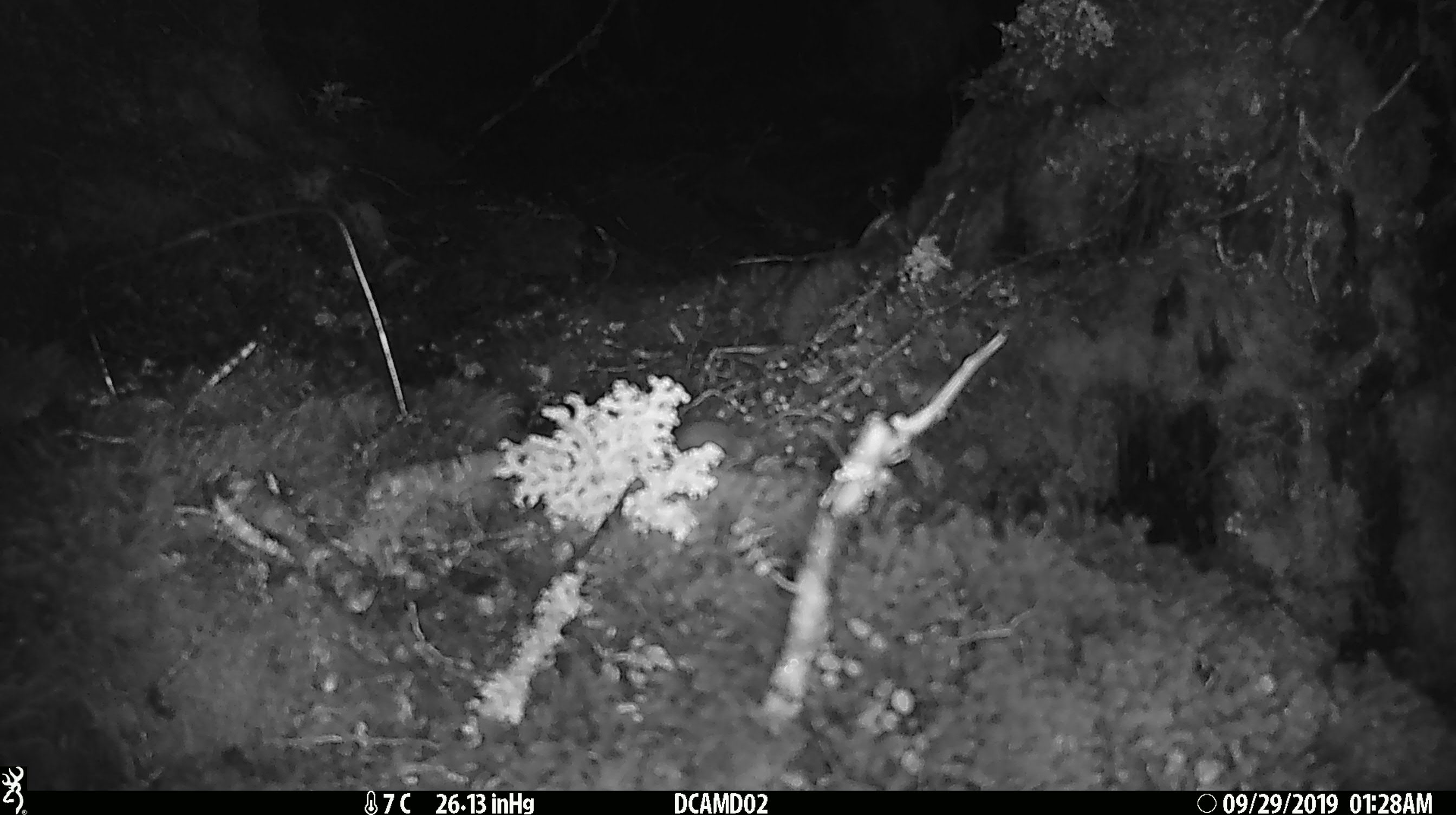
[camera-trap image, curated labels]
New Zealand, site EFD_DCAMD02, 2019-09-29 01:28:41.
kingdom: Animalia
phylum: Chordata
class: Mammalia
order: Rodentia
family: Muridae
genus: Mus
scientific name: Mus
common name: mouse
Mouse (Mus).